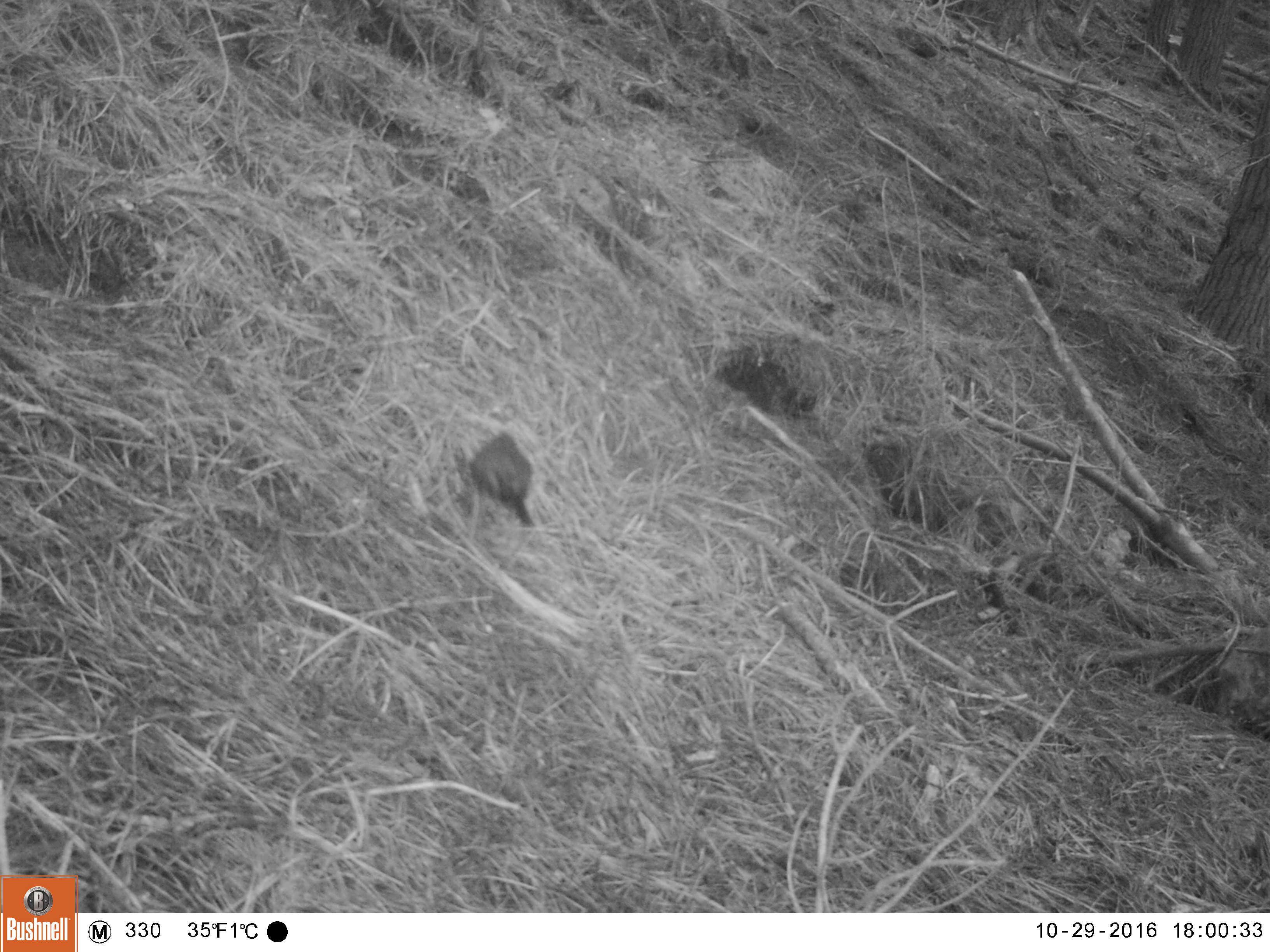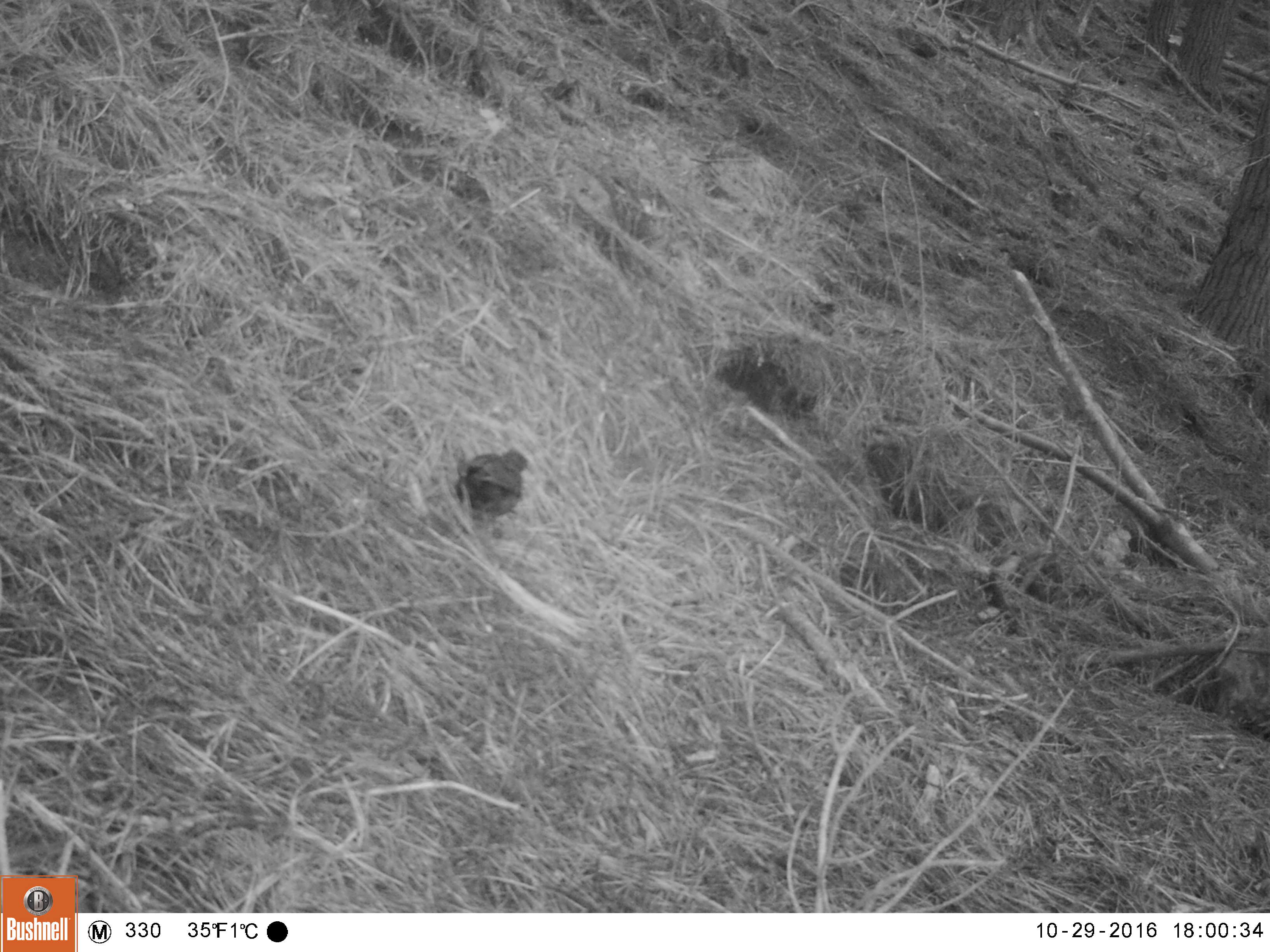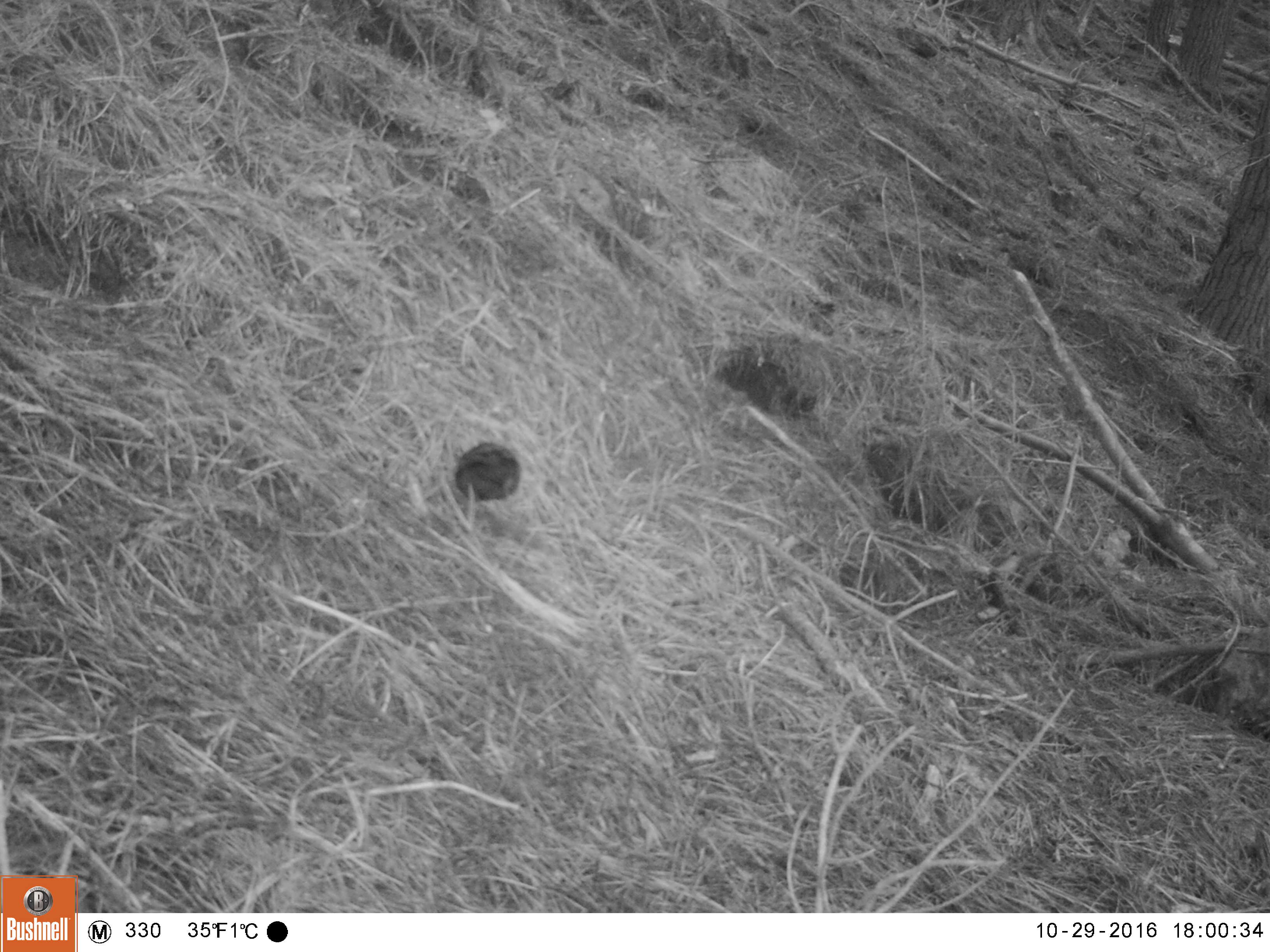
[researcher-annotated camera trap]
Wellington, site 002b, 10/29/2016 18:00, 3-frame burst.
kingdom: Animalia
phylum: Chordata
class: Aves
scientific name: Aves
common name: bird